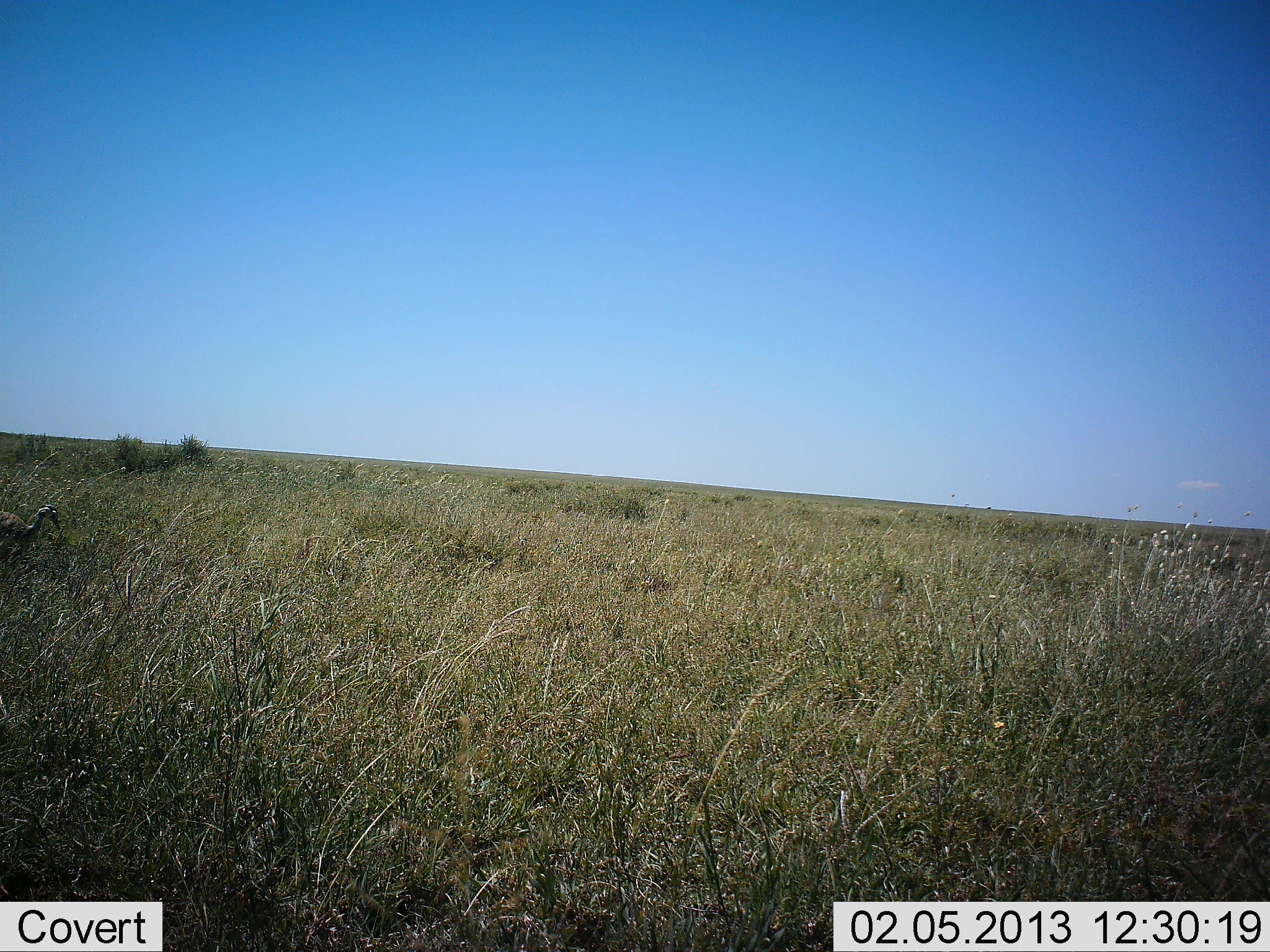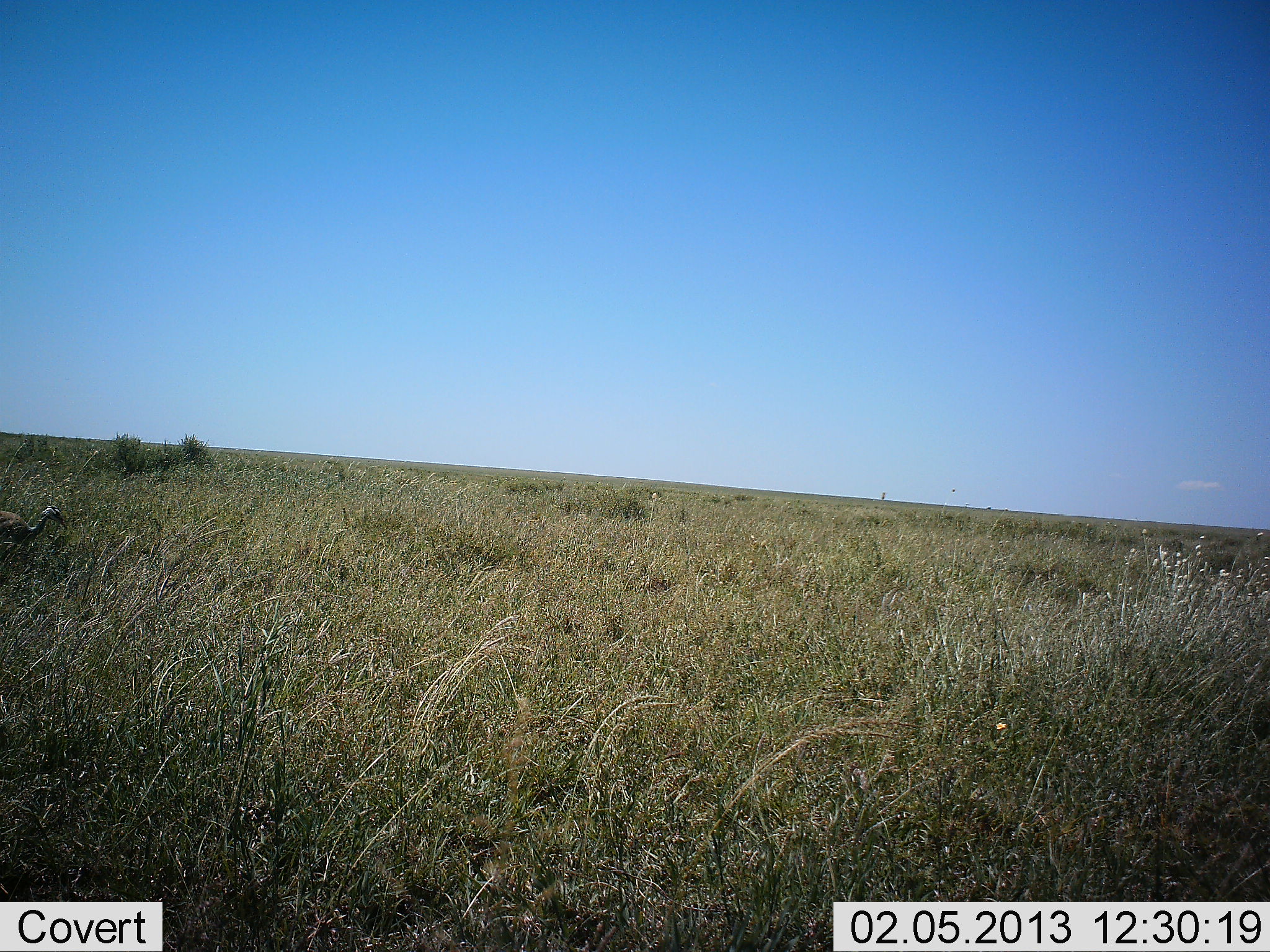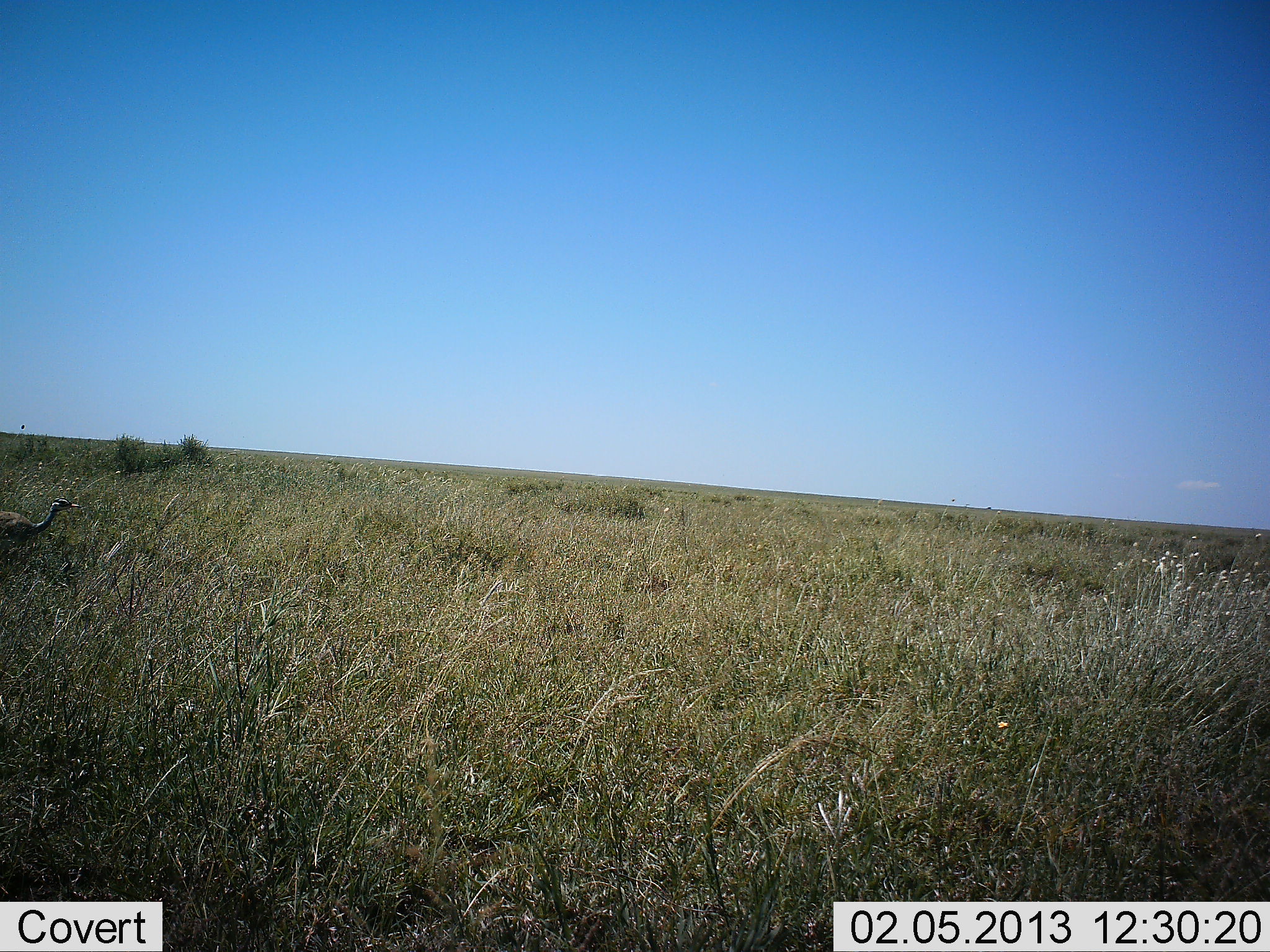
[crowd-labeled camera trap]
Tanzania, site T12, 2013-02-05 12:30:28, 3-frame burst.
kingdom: Animalia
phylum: Chordata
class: Aves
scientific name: Aves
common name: bird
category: otherbird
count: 1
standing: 77%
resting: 0%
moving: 8%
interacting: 0%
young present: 0%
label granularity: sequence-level